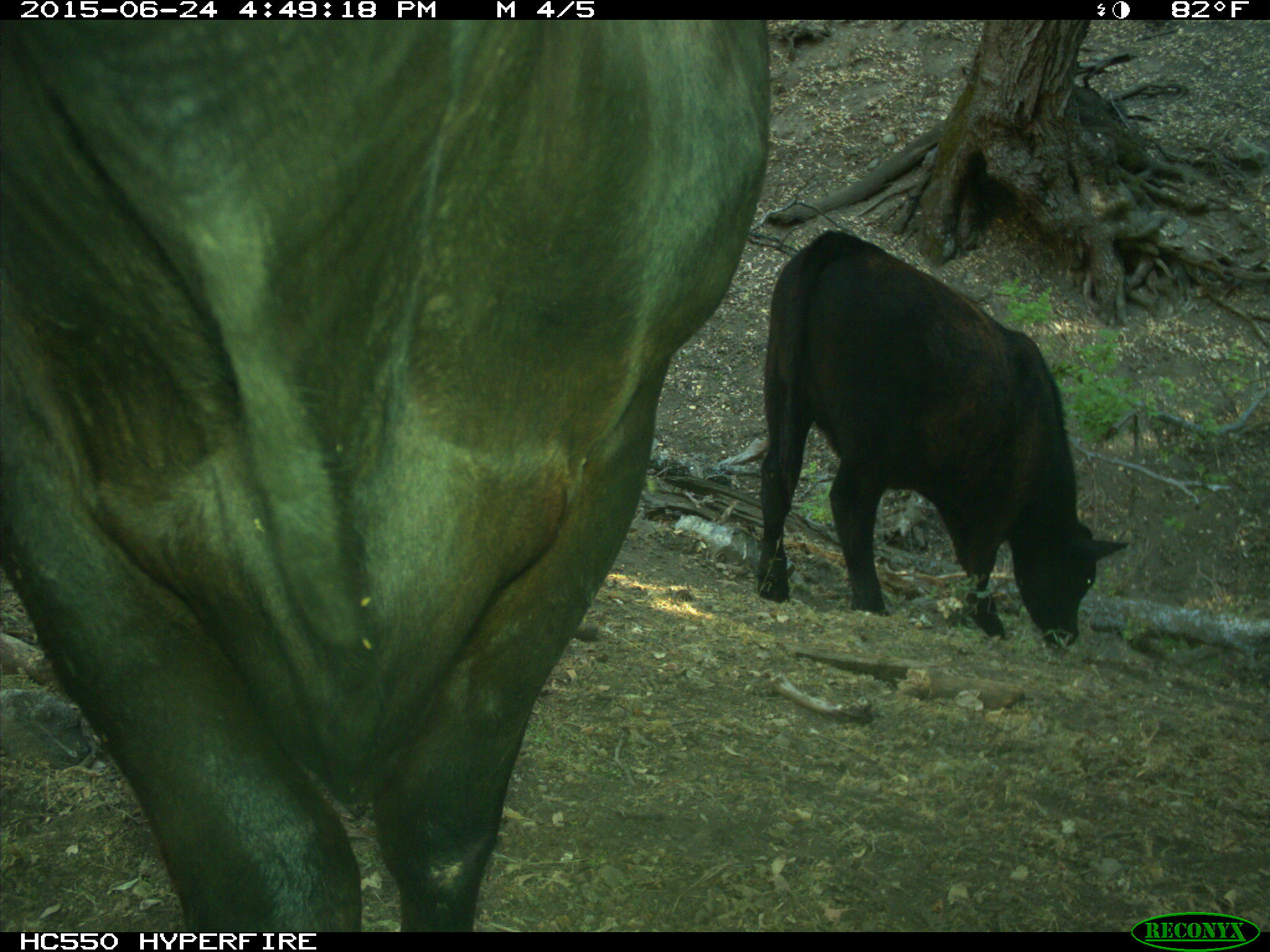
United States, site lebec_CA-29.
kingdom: Animalia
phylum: Chordata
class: Mammalia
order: Artiodactyla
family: Bovidae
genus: Bos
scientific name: Bos taurus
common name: domestic cow